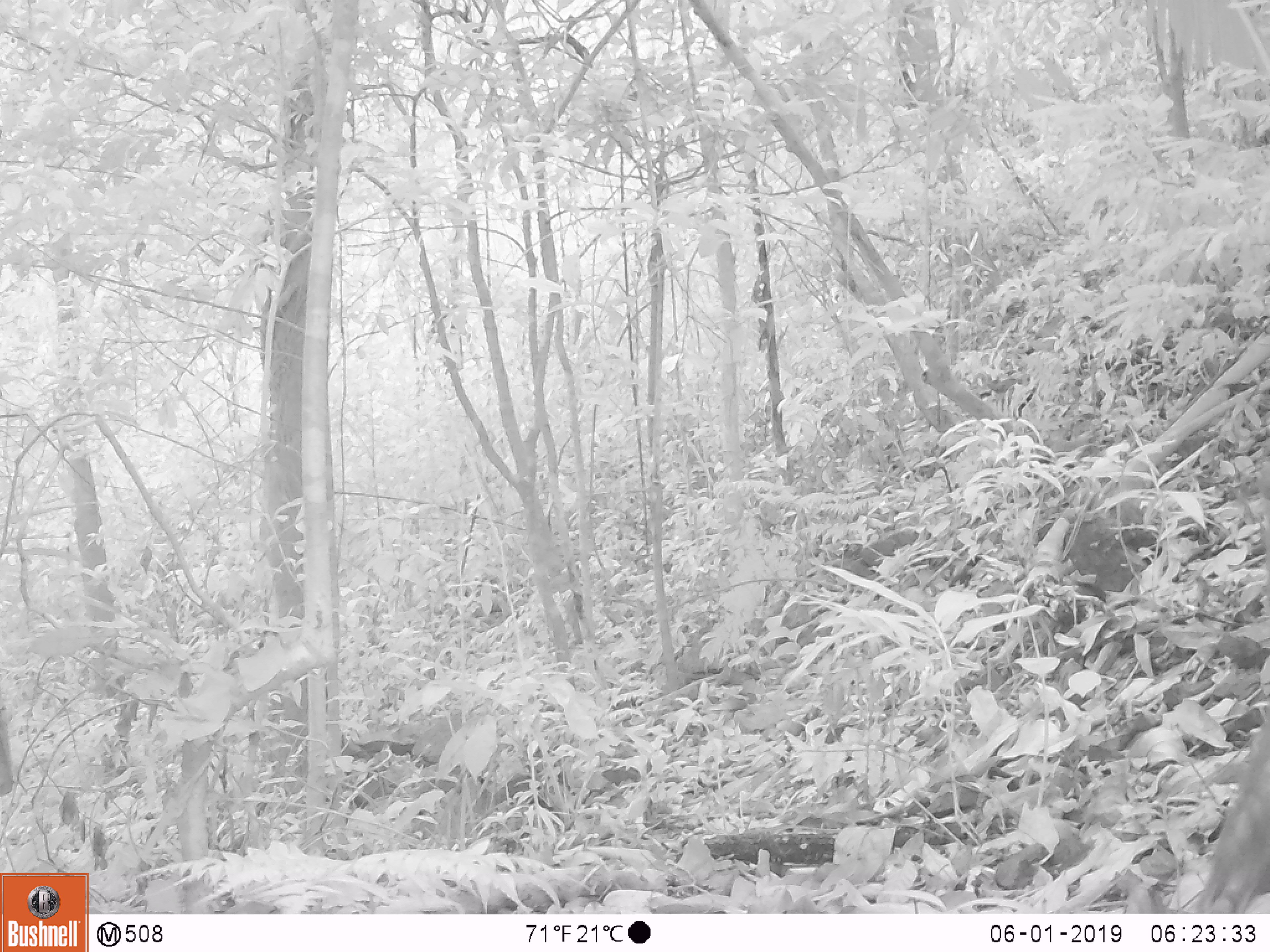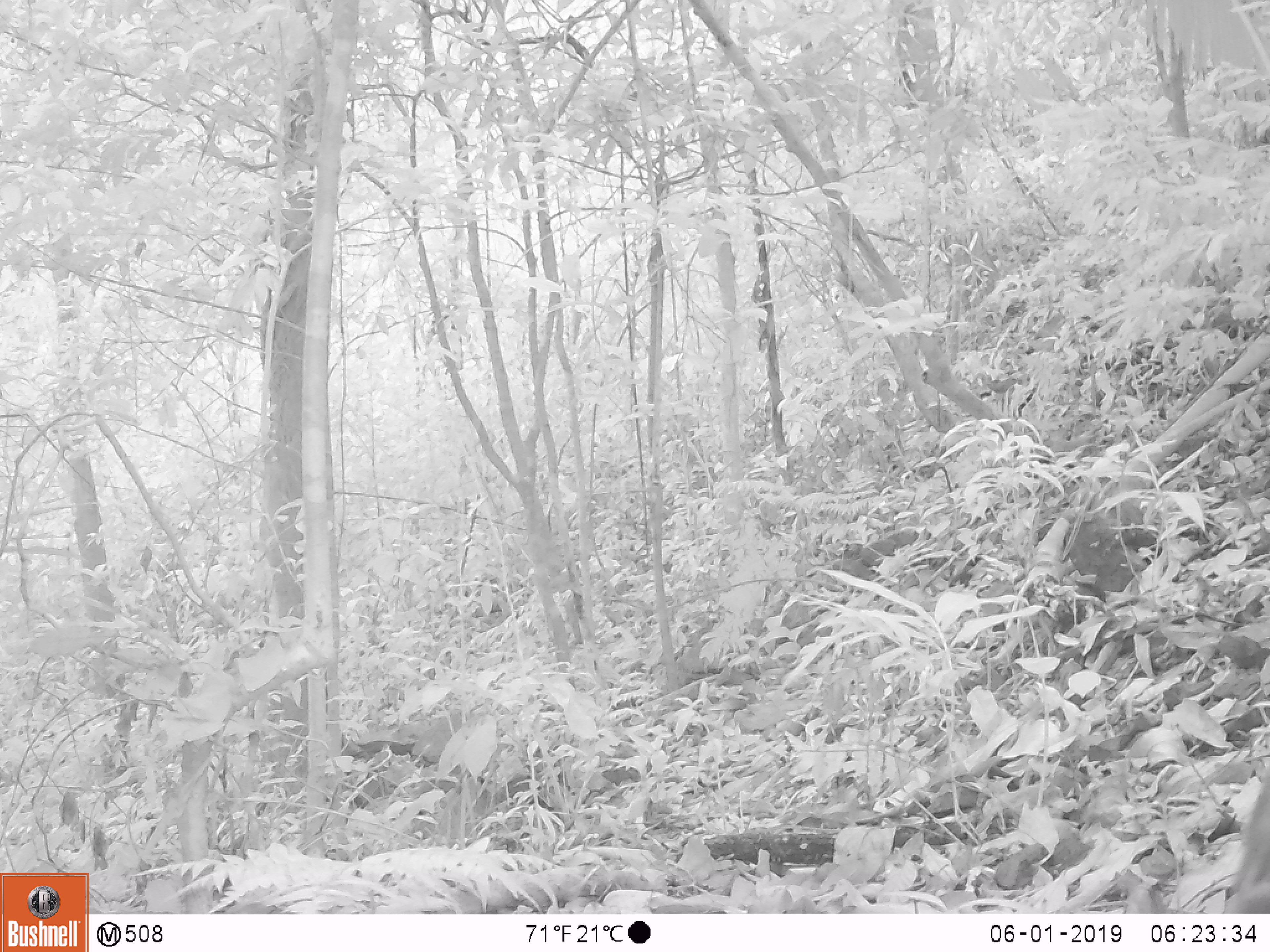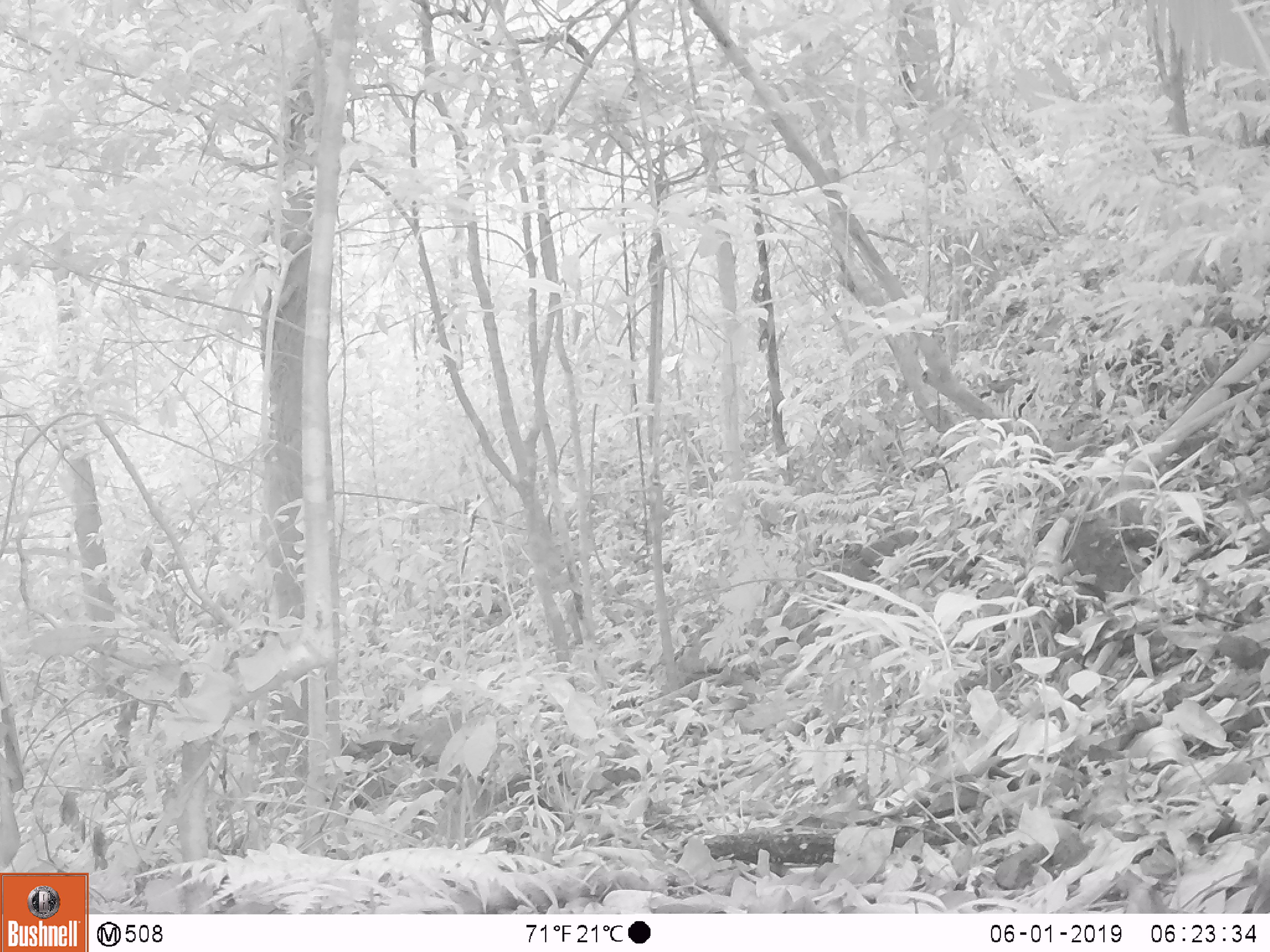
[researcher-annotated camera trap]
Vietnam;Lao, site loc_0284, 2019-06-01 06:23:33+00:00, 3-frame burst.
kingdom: Animalia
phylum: Chordata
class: Mammalia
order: Primates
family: Cercopithecidae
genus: Macaca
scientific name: Macaca arctoides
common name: stump-tailed macaque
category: stump tailed macaque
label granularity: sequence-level